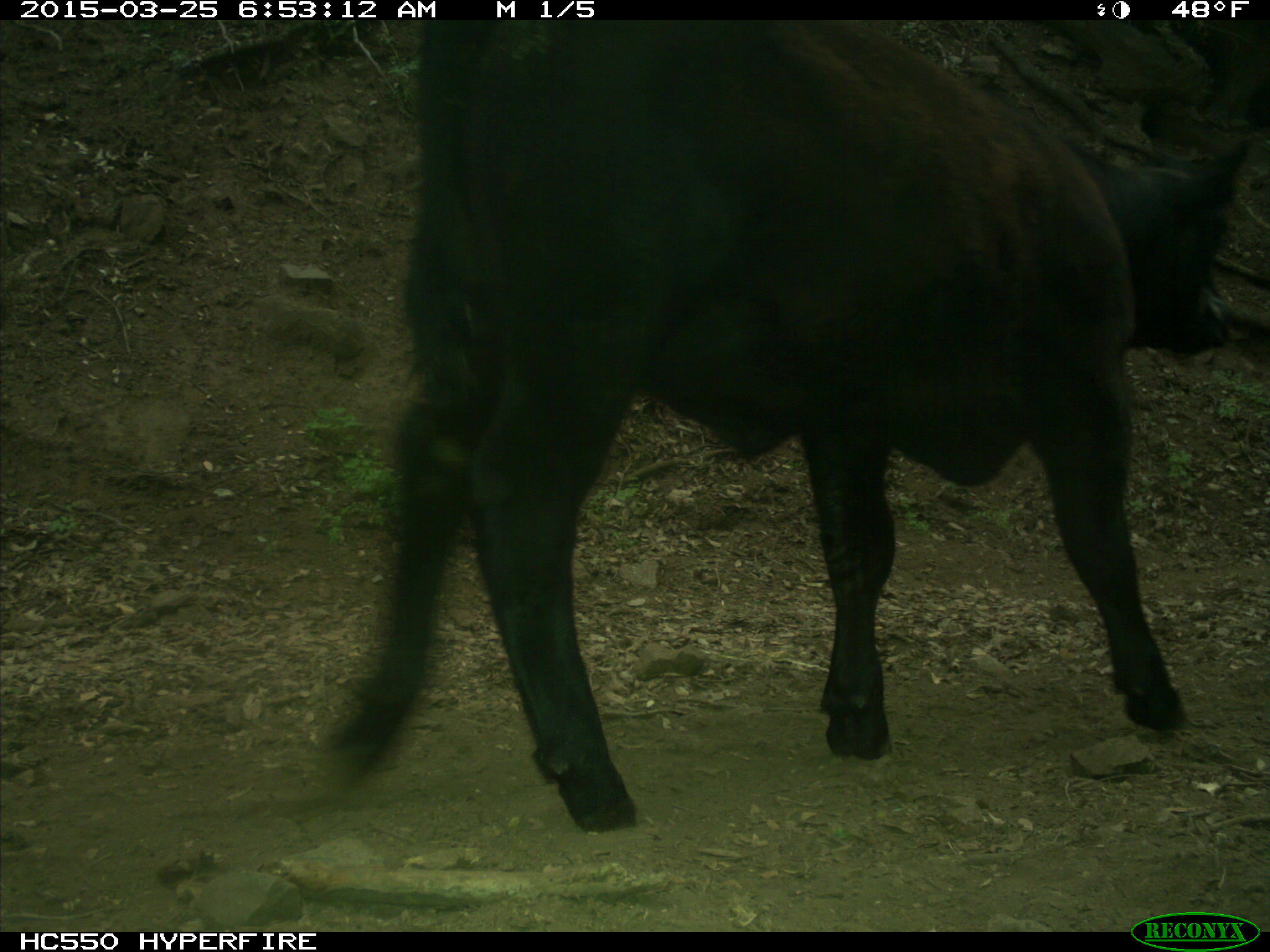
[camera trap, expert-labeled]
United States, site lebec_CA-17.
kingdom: Animalia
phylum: Chordata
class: Mammalia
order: Artiodactyla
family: Bovidae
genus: Bos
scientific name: Bos taurus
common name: domestic cow